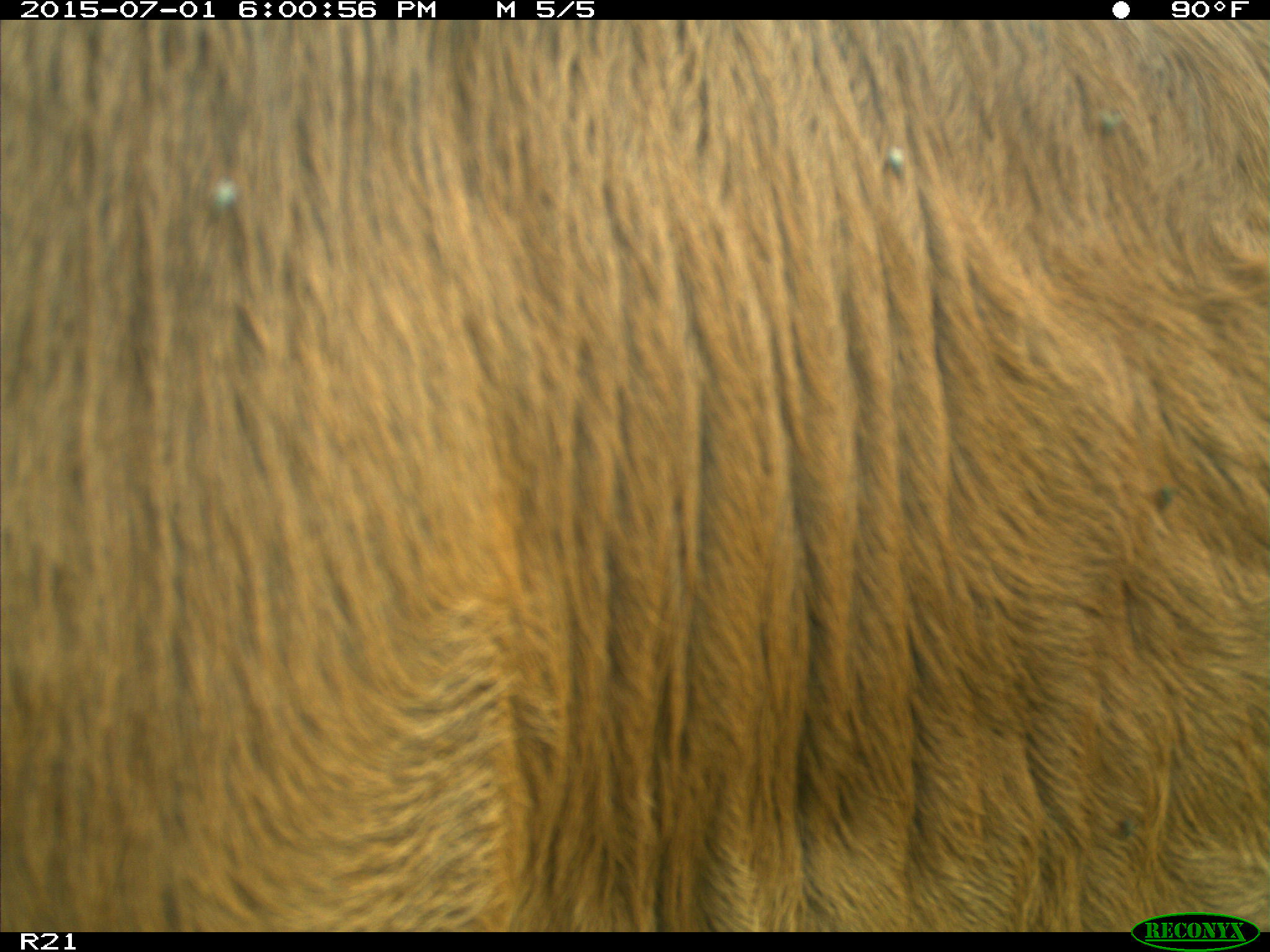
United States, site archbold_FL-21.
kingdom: Animalia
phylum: Chordata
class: Mammalia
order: Artiodactyla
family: Bovidae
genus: Bos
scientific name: Bos taurus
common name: domestic cow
Bos taurus (domestic cow).